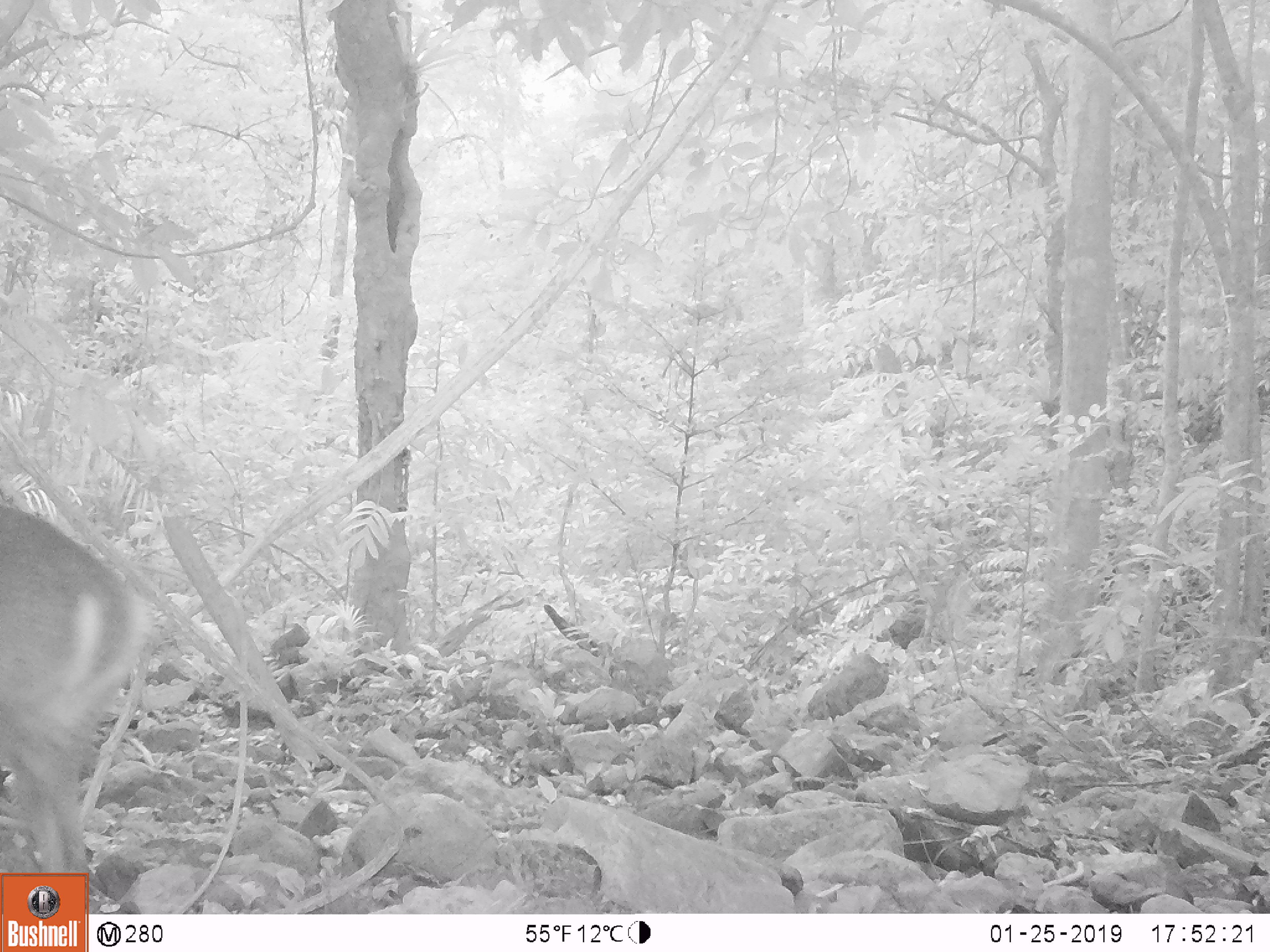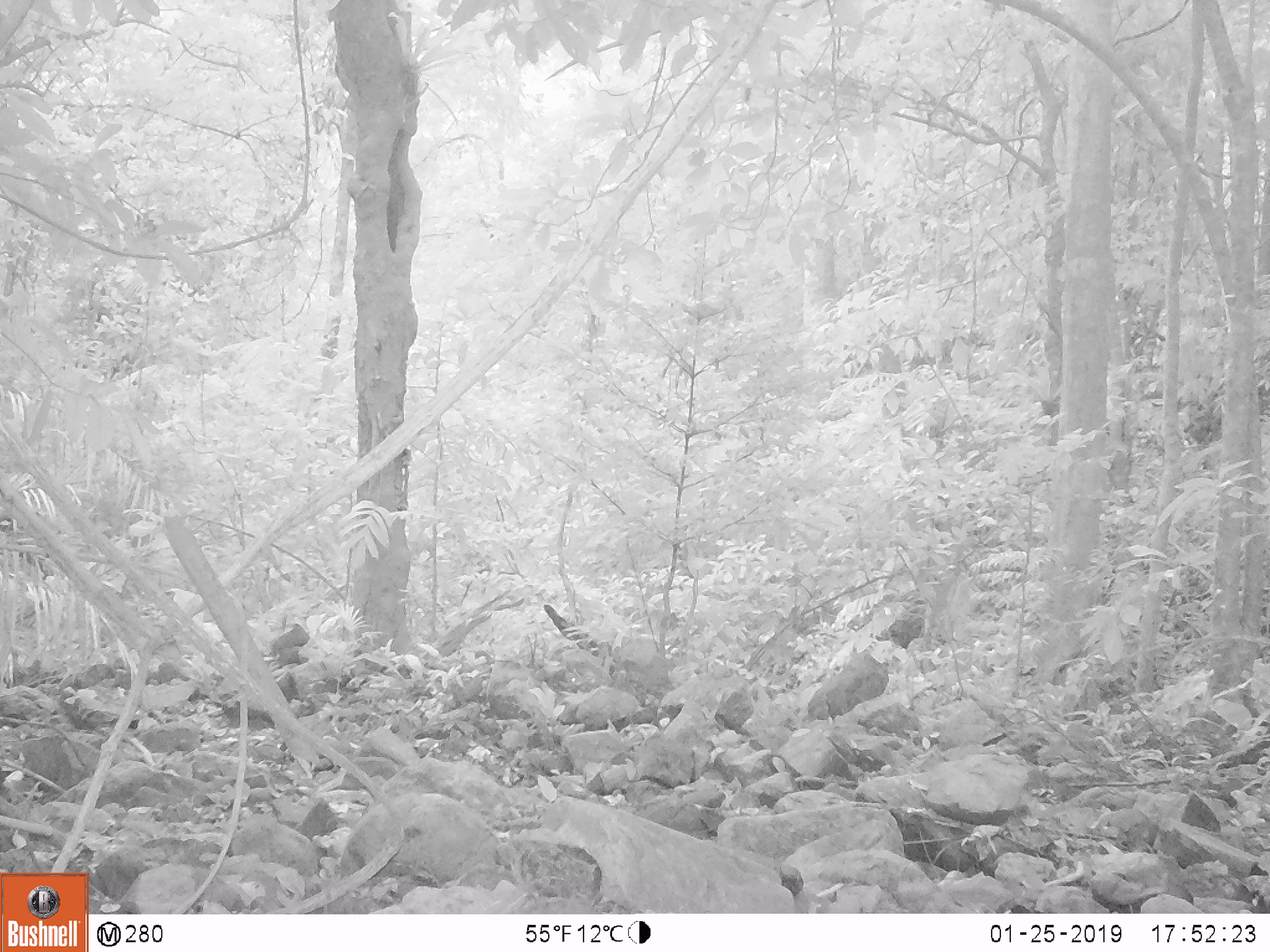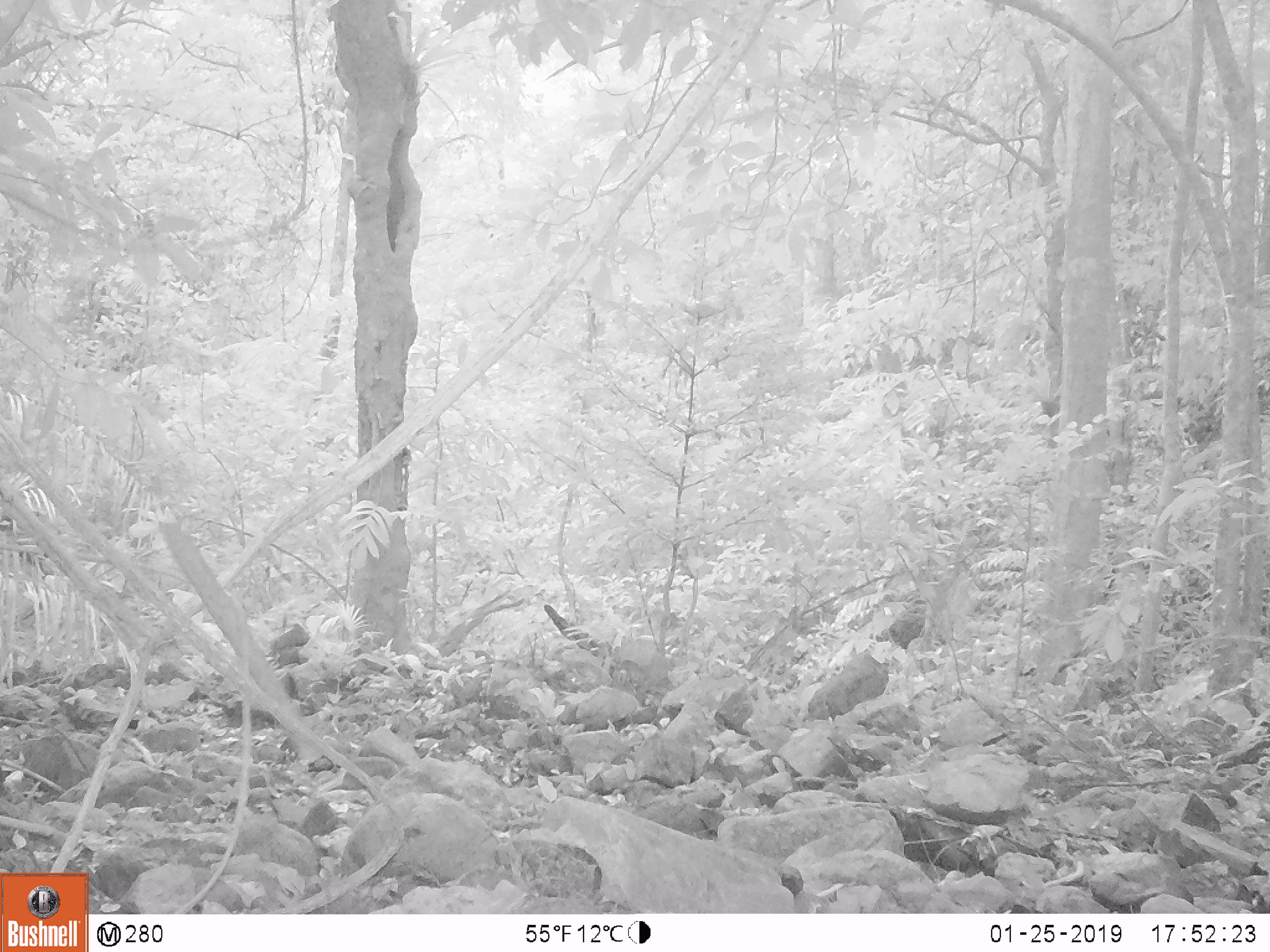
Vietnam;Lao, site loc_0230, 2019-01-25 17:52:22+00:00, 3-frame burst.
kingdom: Animalia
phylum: Chordata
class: Mammalia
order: Artiodactyla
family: Cervidae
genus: Muntiacus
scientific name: Muntiacus vuquangensis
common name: large-antlered muntjac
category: large antlered muntjac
Large antlered muntjac (large-antlered muntjac) (Muntiacus vuquangensis). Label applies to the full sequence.